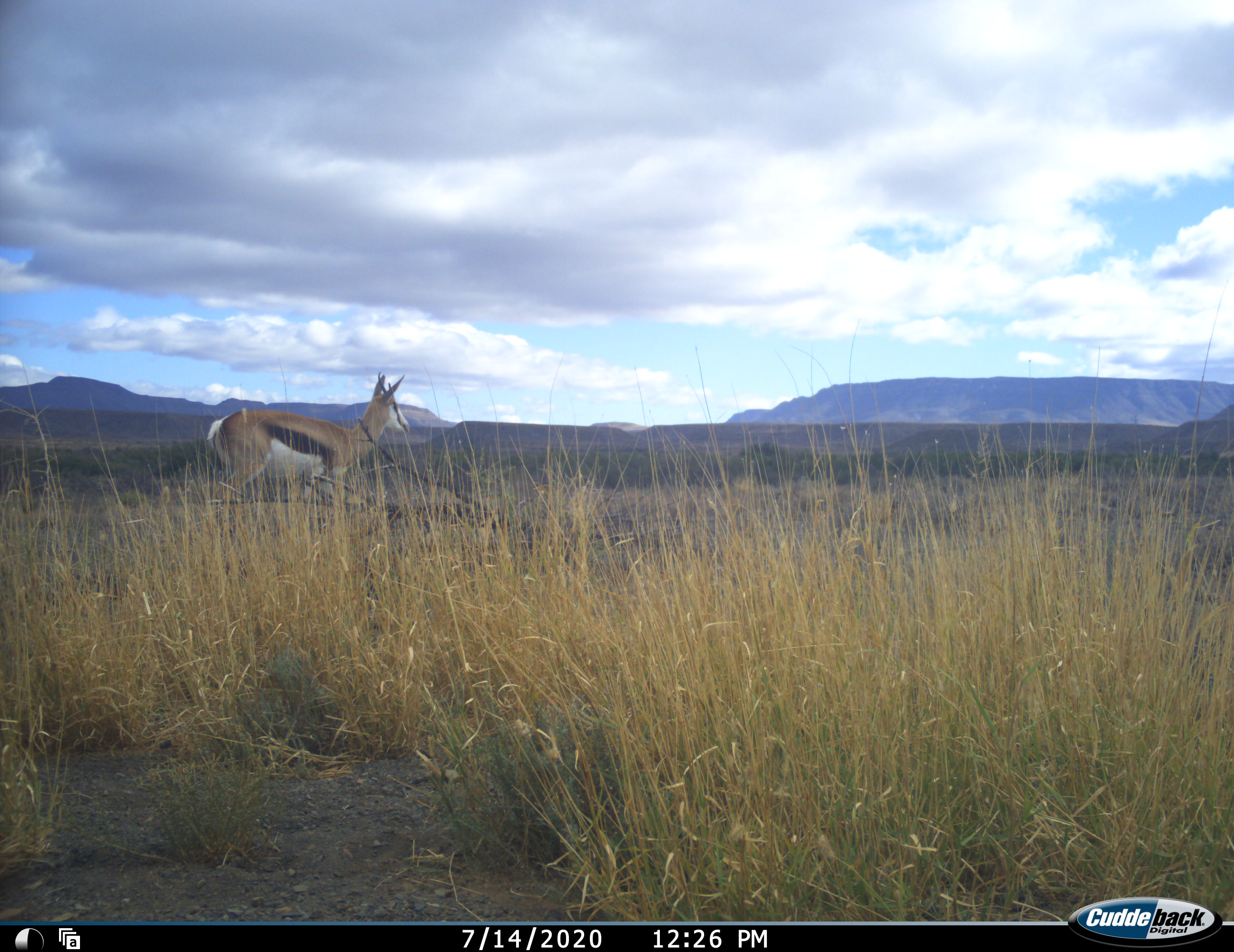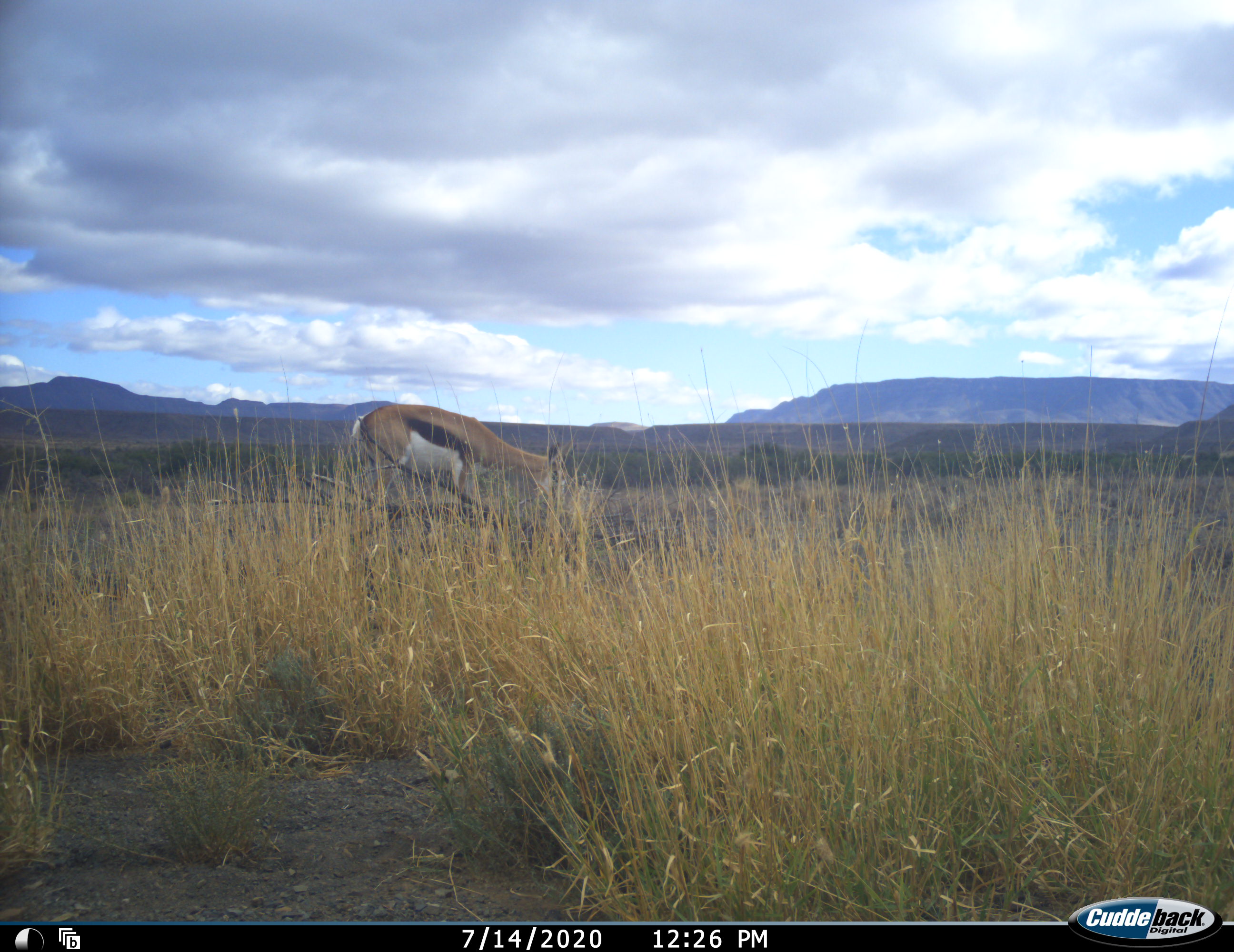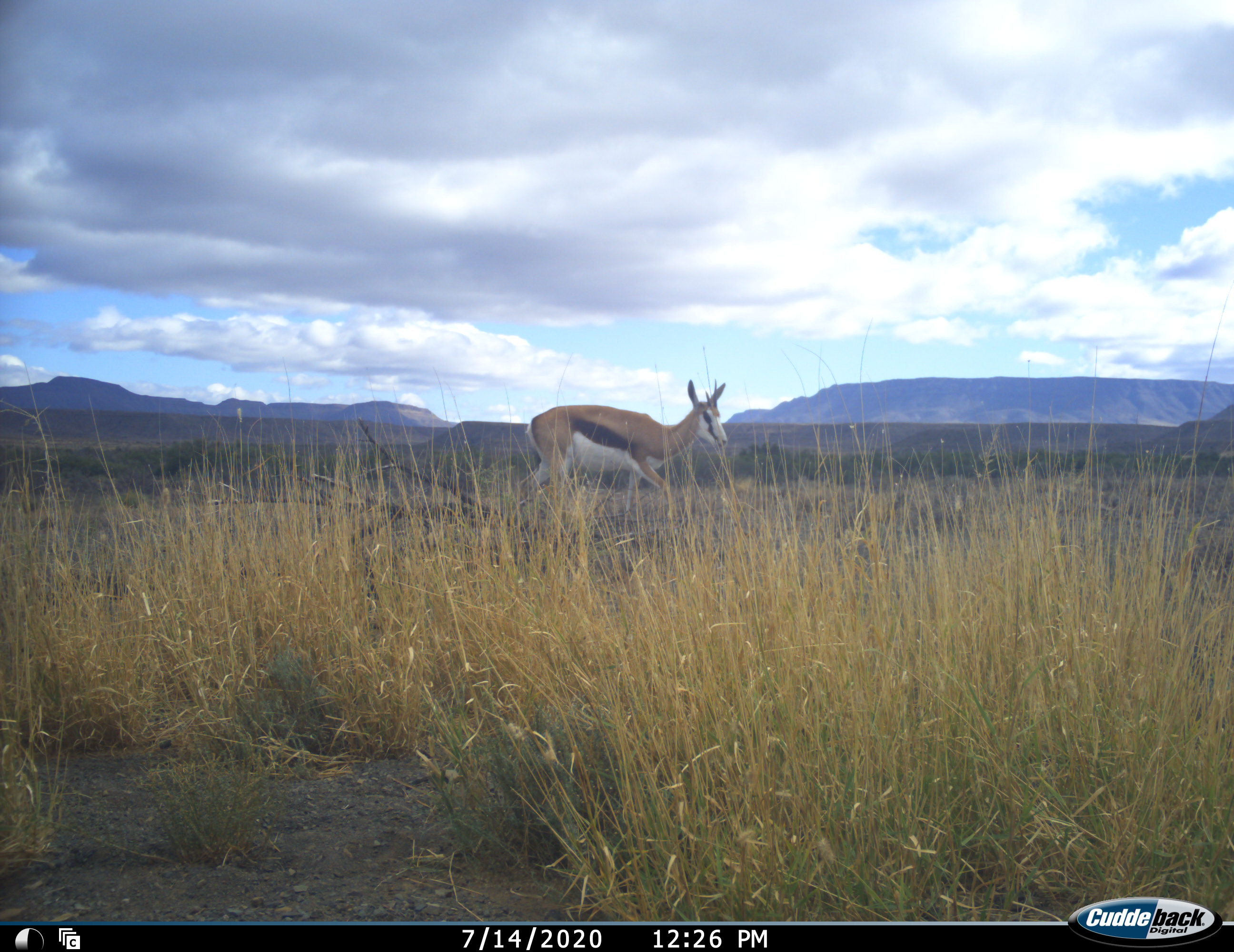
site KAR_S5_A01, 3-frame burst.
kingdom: Animalia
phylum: Chordata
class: Mammalia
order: Artiodactyla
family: Bovidae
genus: Antidorcas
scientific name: Antidorcas marsupialis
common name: springbok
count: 1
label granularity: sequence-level